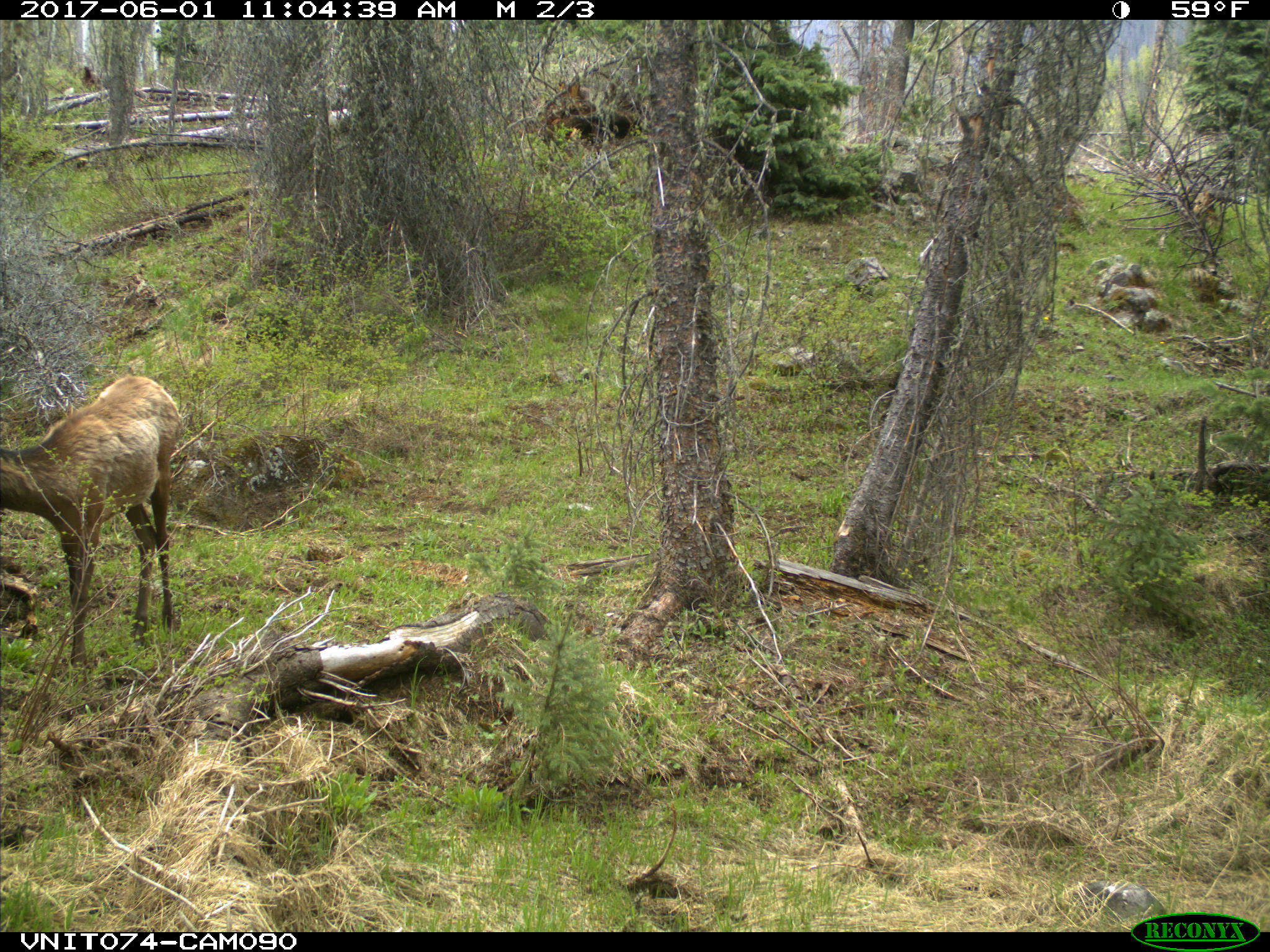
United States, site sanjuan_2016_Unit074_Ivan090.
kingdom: Animalia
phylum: Chordata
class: Mammalia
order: Artiodactyla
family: Cervidae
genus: Cervus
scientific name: Cervus elaphus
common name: red deer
Cervus elaphus (red deer).